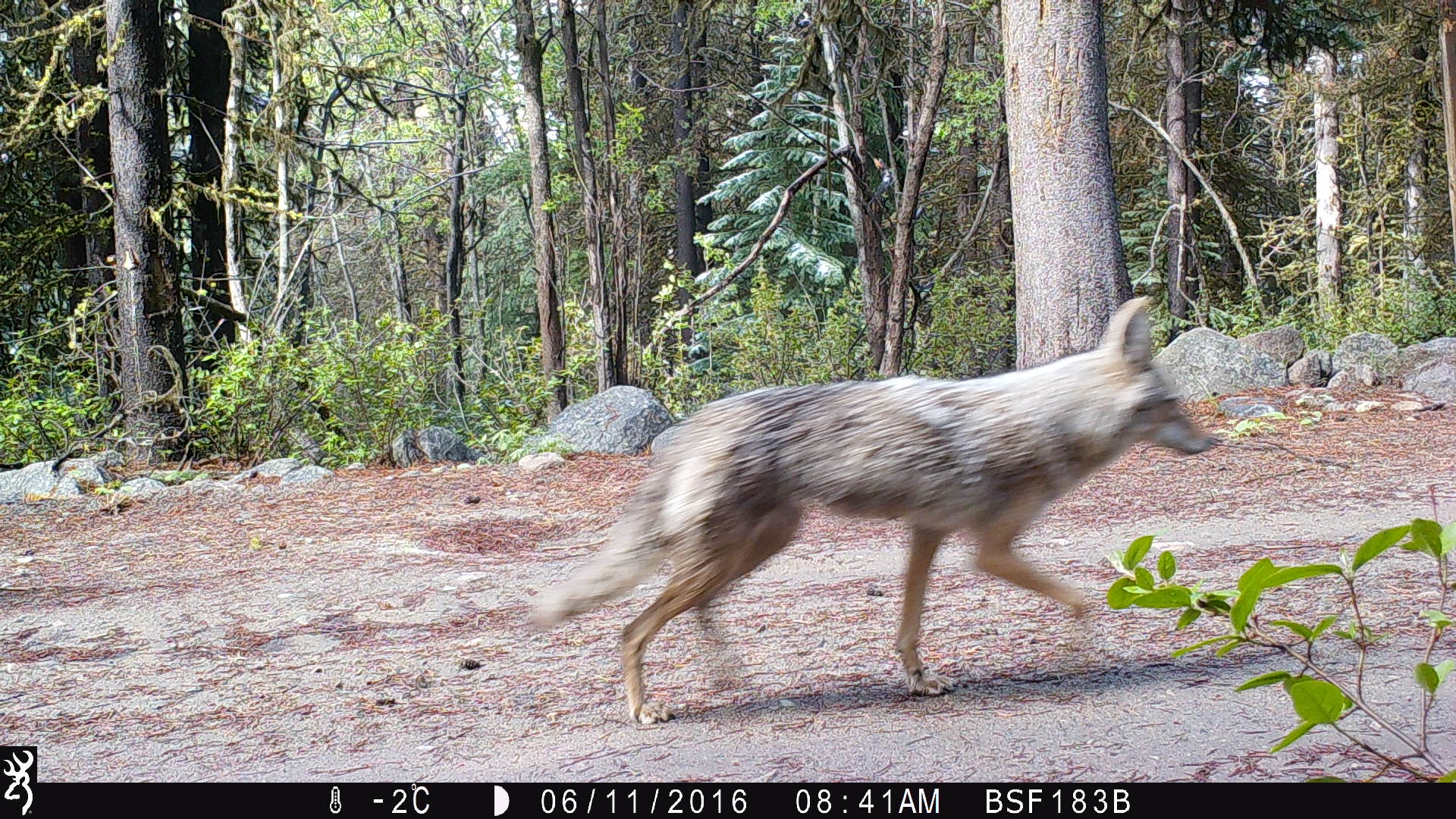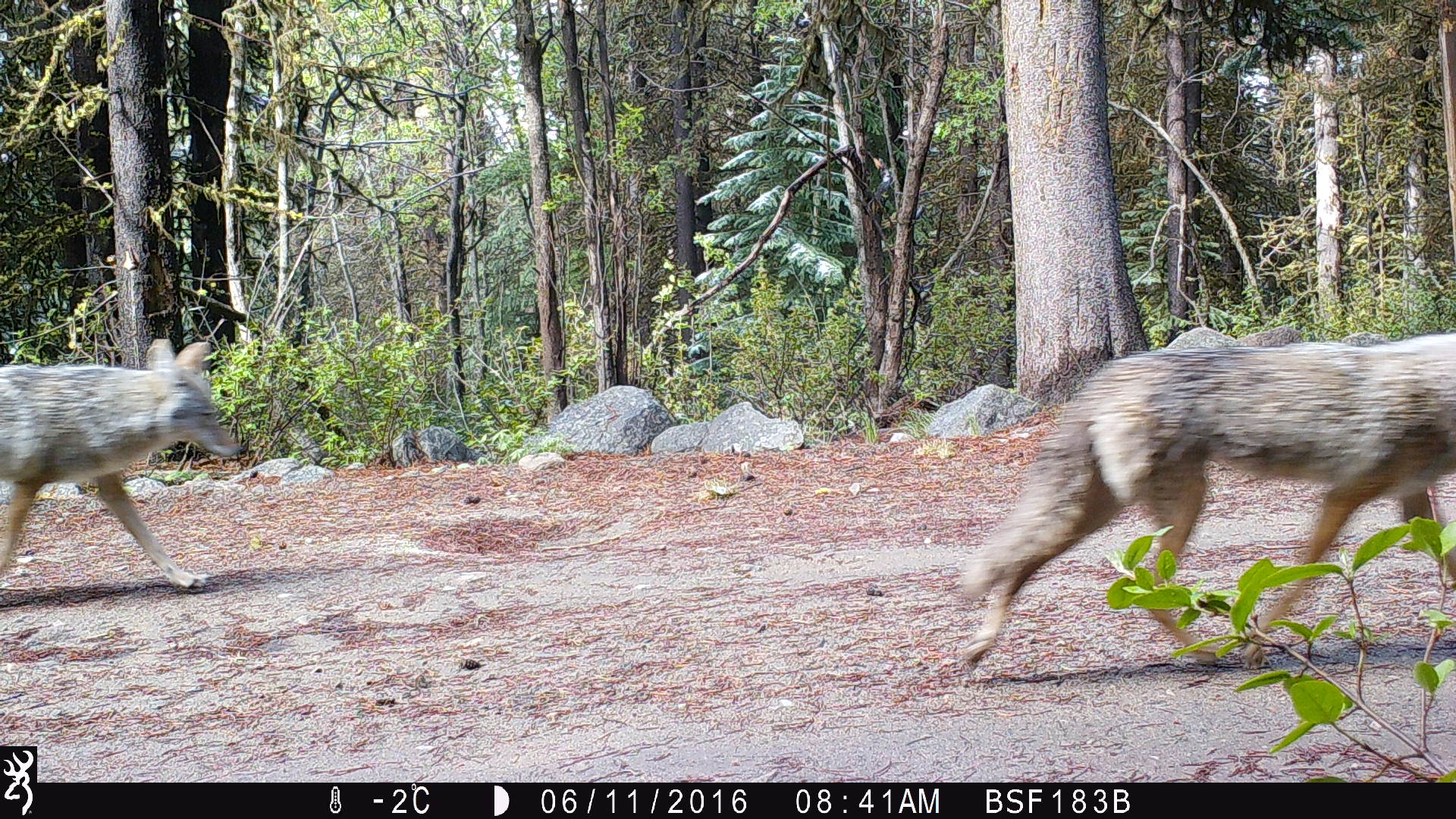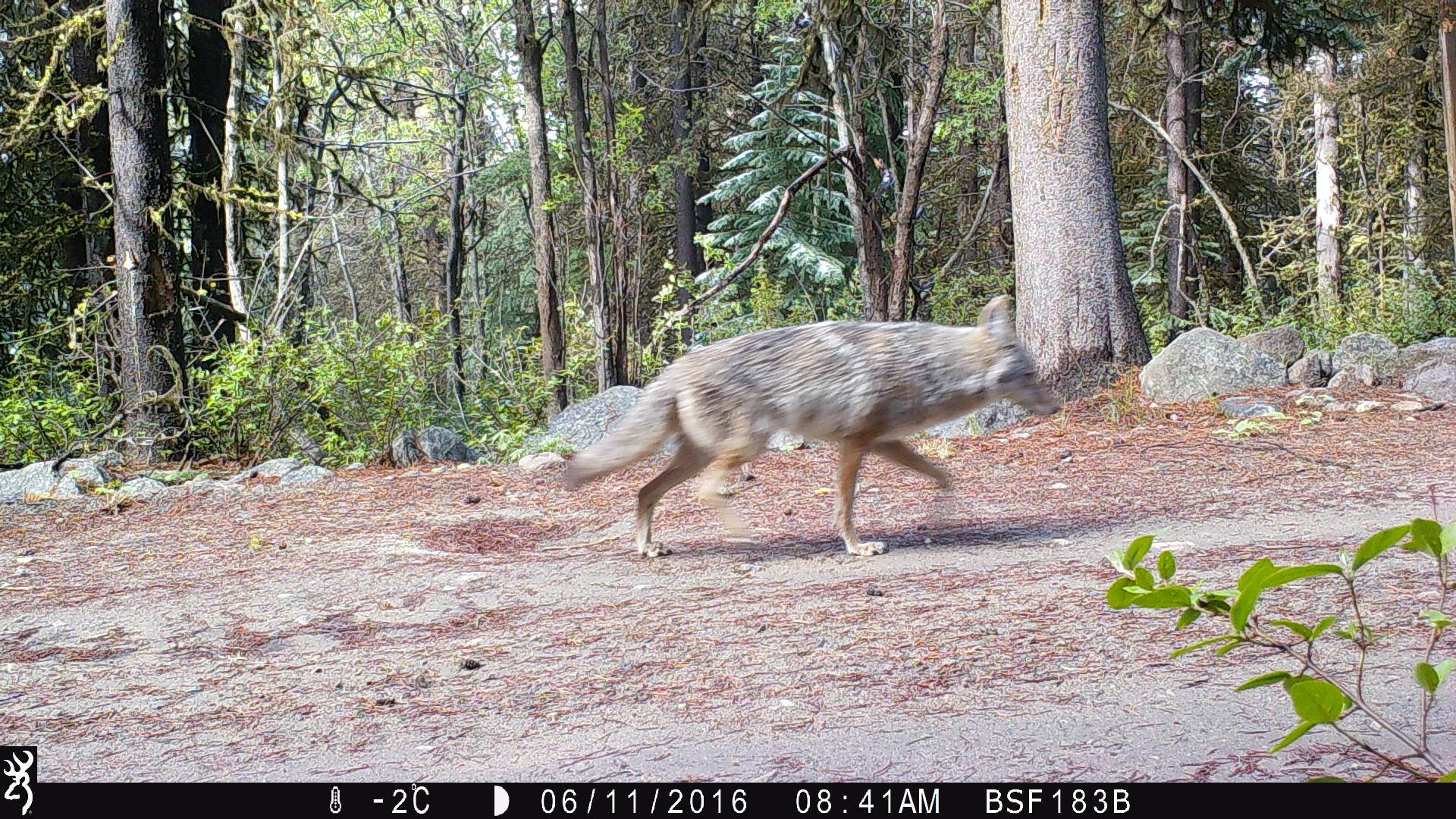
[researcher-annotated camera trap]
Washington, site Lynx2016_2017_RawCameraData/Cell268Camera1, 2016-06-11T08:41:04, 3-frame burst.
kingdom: Animalia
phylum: Chordata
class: Mammalia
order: Carnivora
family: Canidae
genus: Canis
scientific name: Canis latrans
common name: coyote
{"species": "Canis latrans (coyote)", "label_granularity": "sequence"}